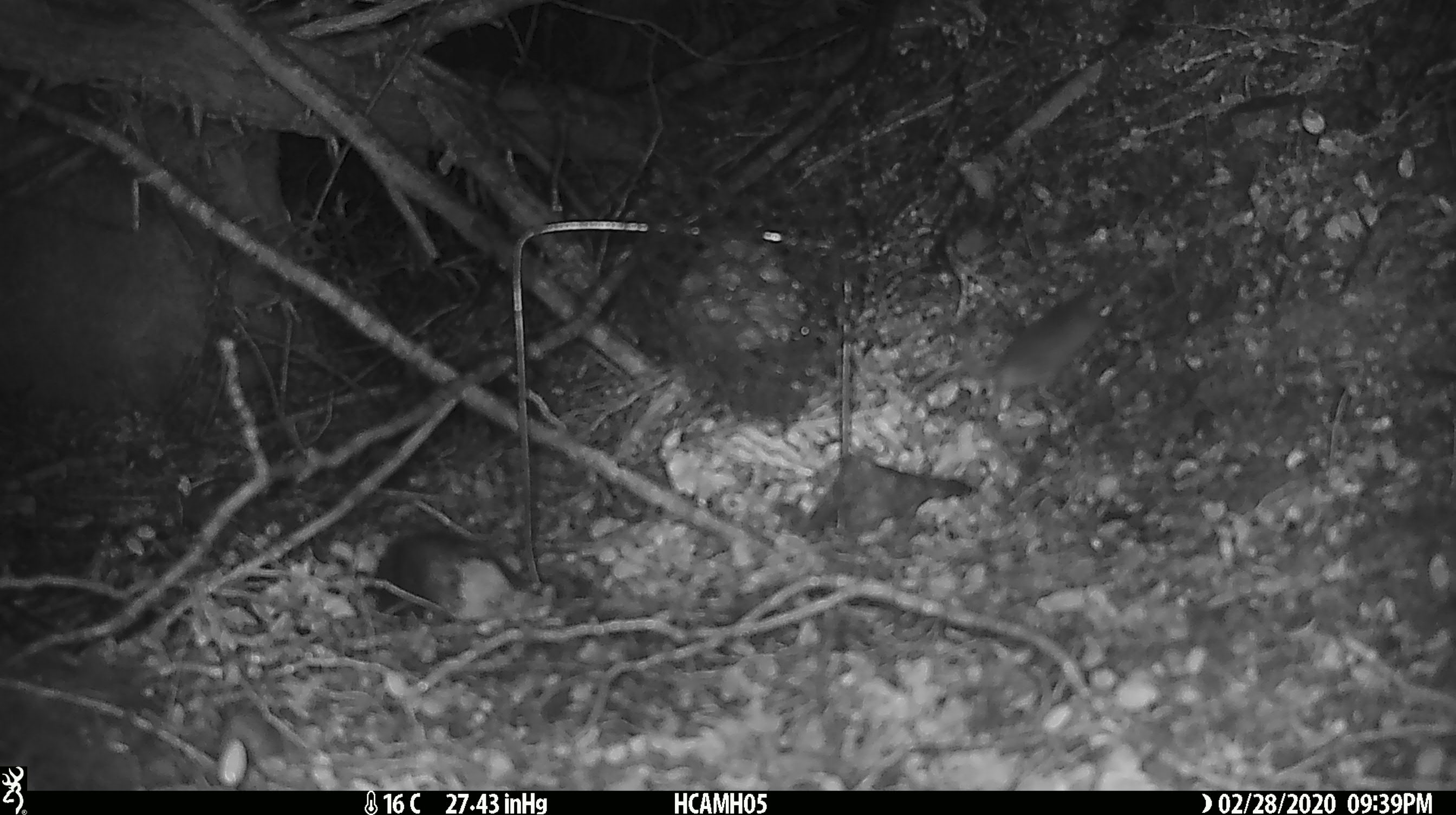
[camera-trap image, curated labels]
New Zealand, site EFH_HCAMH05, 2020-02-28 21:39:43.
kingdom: Animalia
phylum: Chordata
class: Mammalia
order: Rodentia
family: Muridae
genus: Mus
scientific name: Mus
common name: mouse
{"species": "mouse (Mus)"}